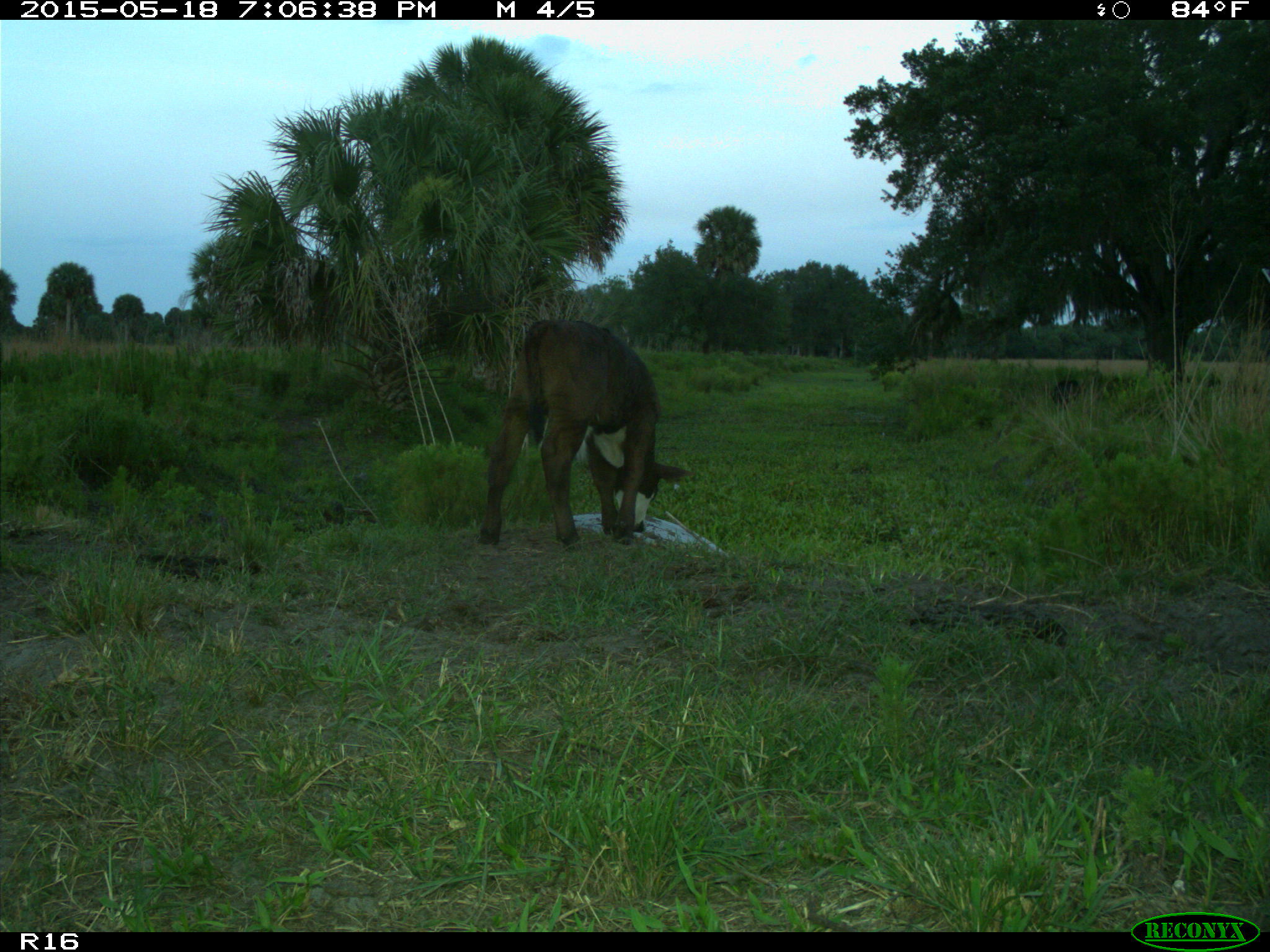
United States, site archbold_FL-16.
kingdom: Animalia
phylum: Chordata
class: Mammalia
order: Artiodactyla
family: Suidae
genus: Sus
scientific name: Sus scrofa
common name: wild boar